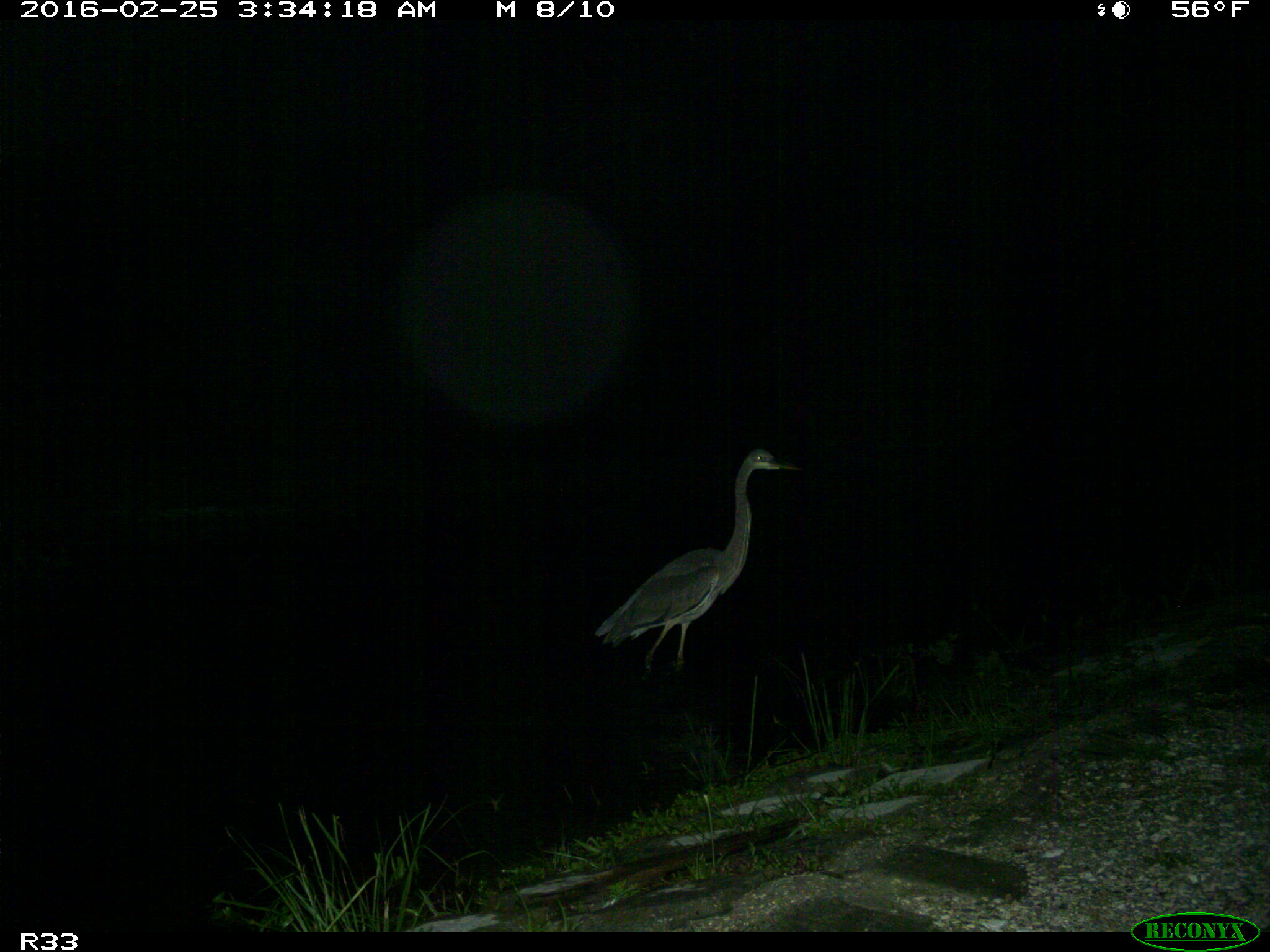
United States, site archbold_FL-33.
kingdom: Animalia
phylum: Chordata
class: Aves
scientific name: Aves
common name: birds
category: unidentified bird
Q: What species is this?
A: Unidentified bird (birds) (Aves).